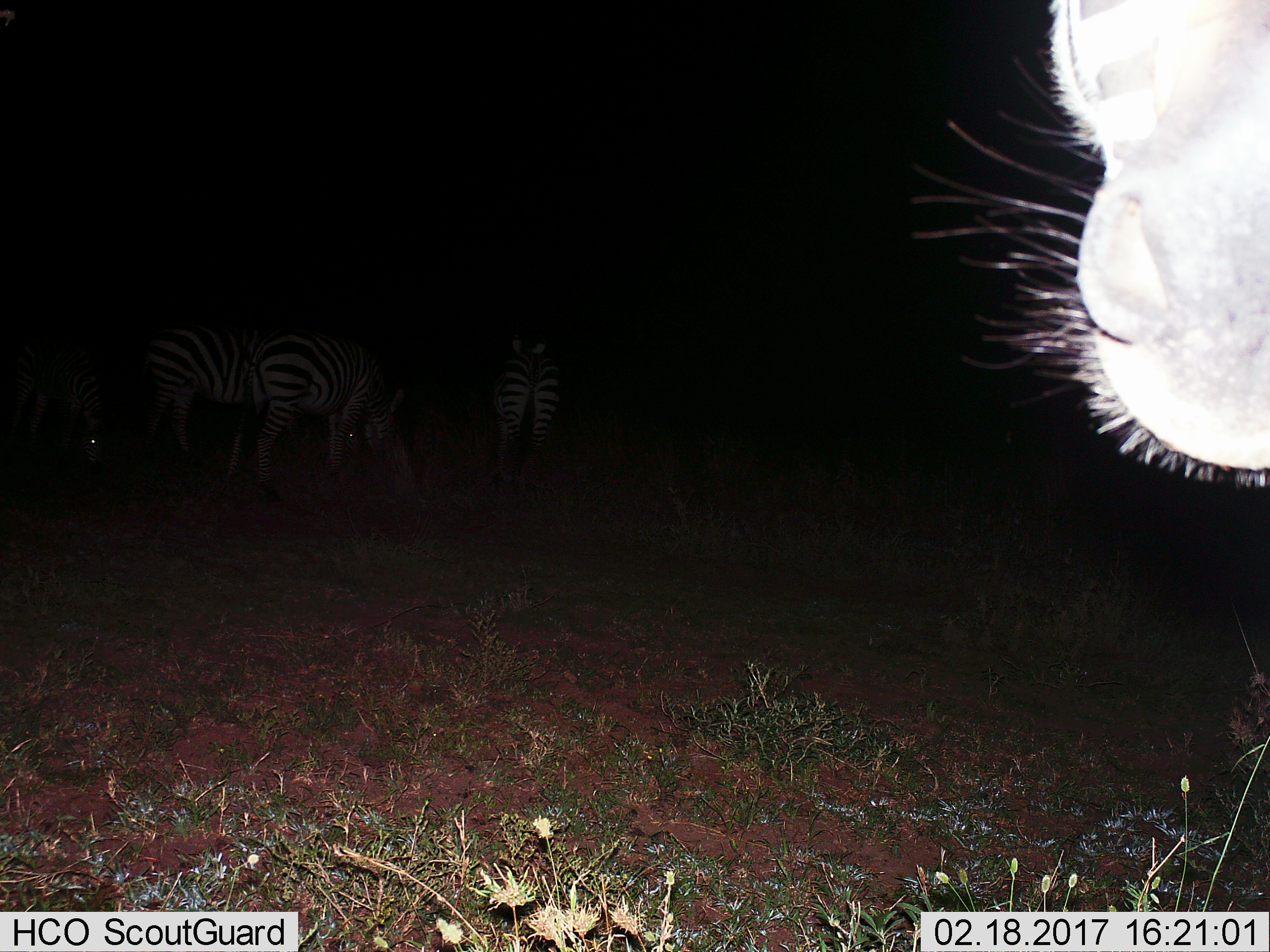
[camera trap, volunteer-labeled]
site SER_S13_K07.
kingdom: Animalia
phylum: Chordata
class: Mammalia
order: Perissodactyla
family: Equidae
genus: Equus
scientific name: Equus quagga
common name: plains zebra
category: zebraplains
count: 4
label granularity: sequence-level